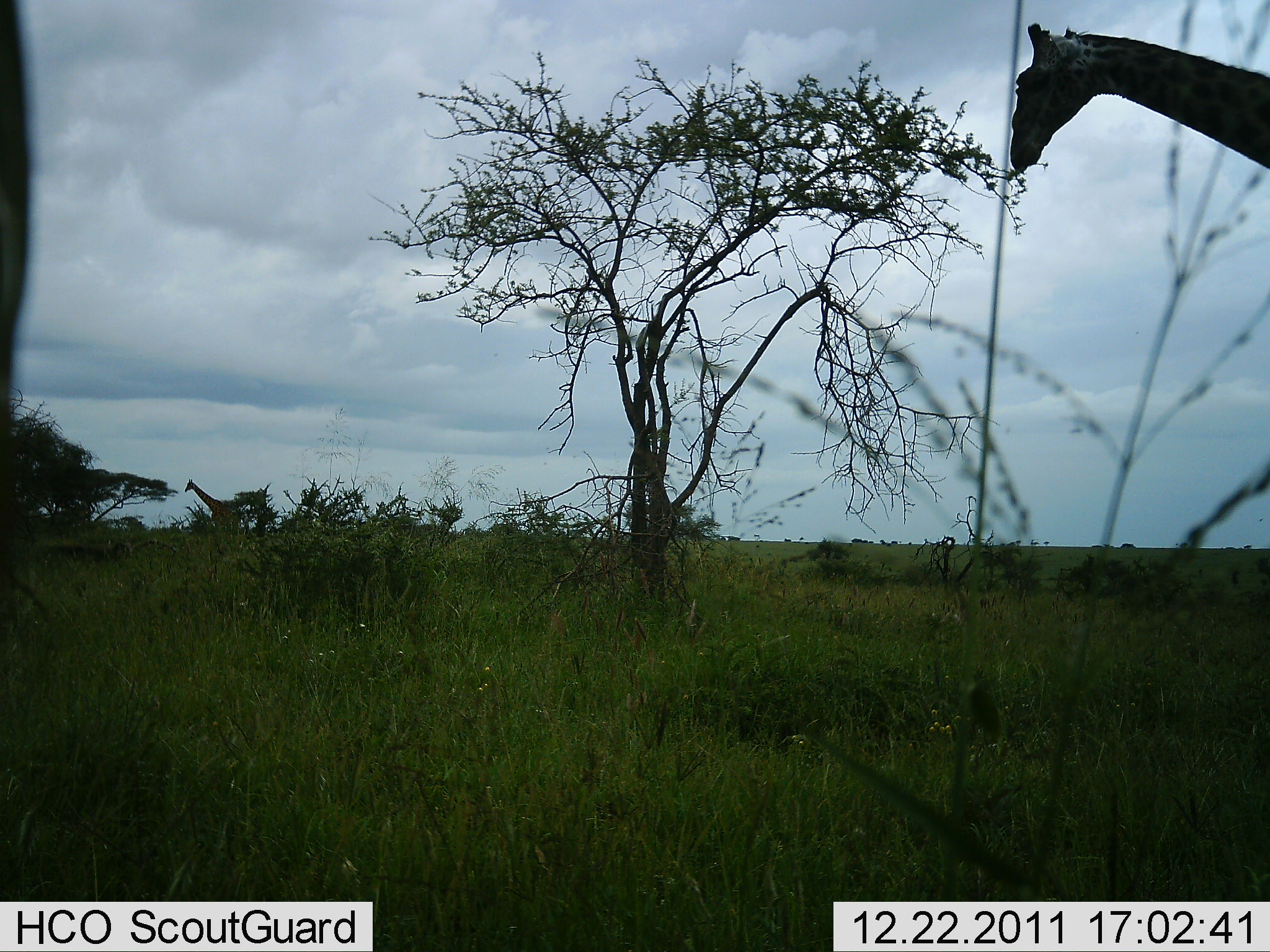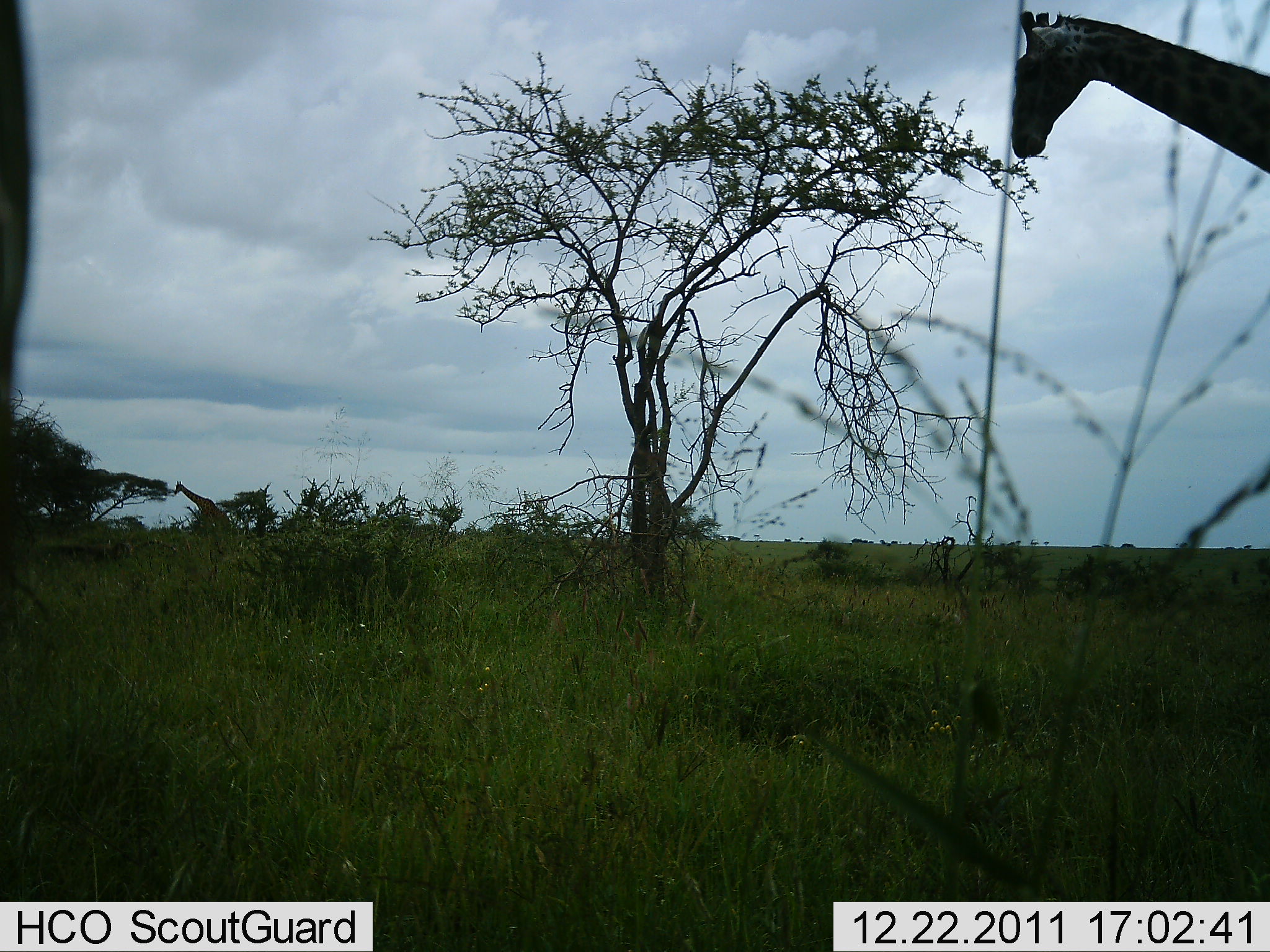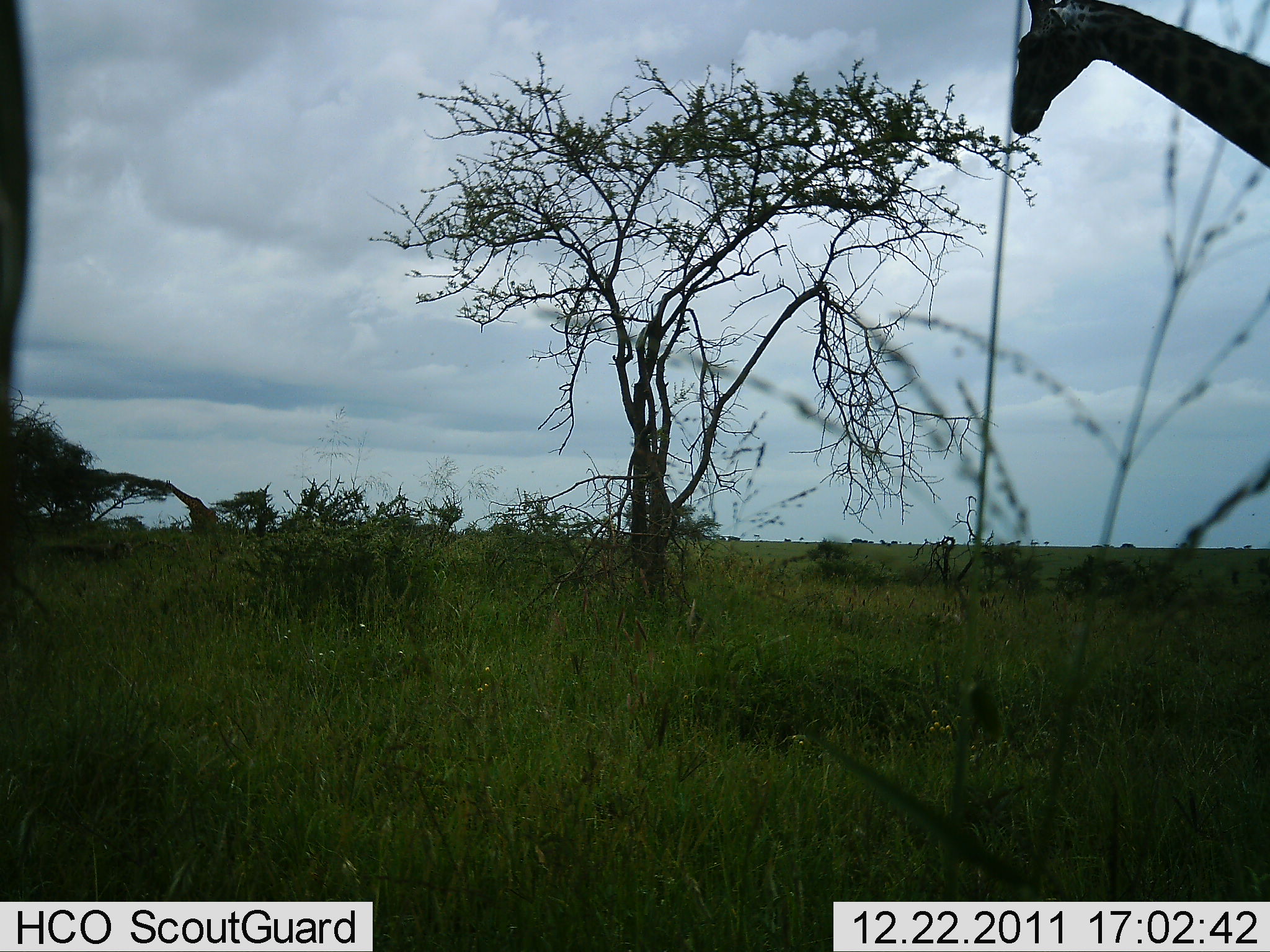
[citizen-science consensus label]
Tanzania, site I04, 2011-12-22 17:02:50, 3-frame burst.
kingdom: Animalia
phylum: Chordata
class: Mammalia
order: Artiodactyla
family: Giraffidae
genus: Giraffa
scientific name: Giraffa camelopardalis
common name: giraffe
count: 2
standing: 42%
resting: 0%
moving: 25%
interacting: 0%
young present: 0%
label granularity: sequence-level